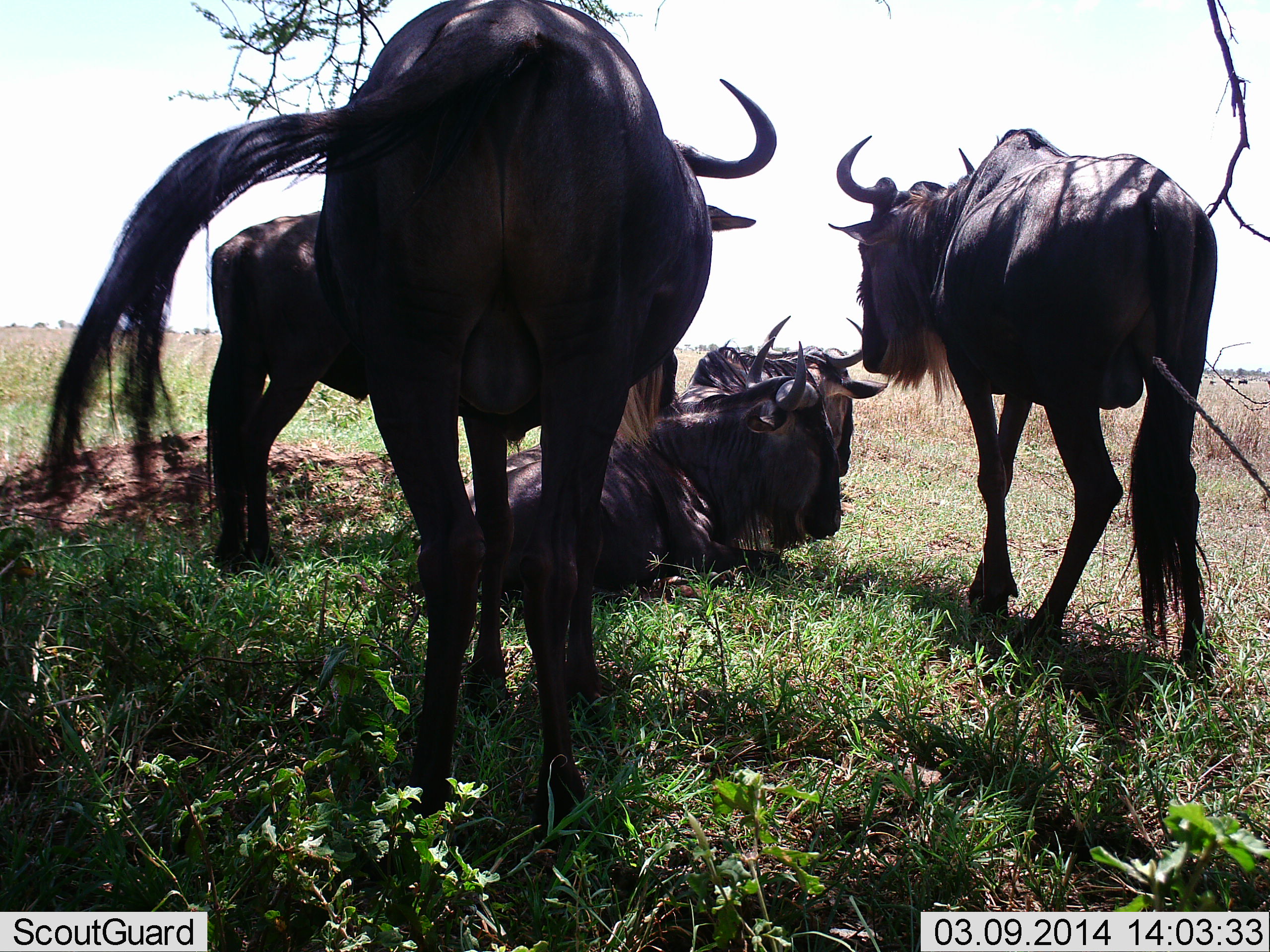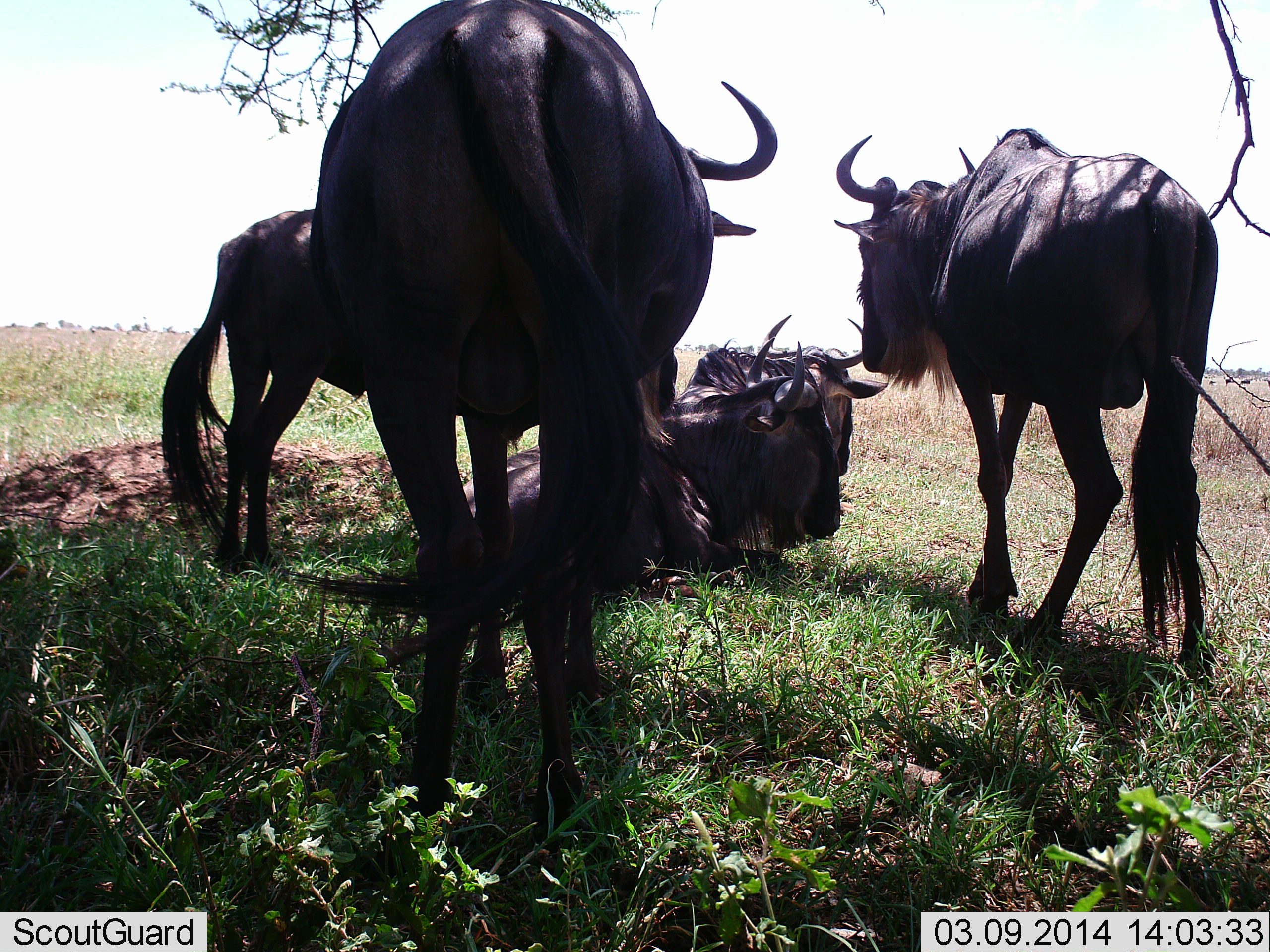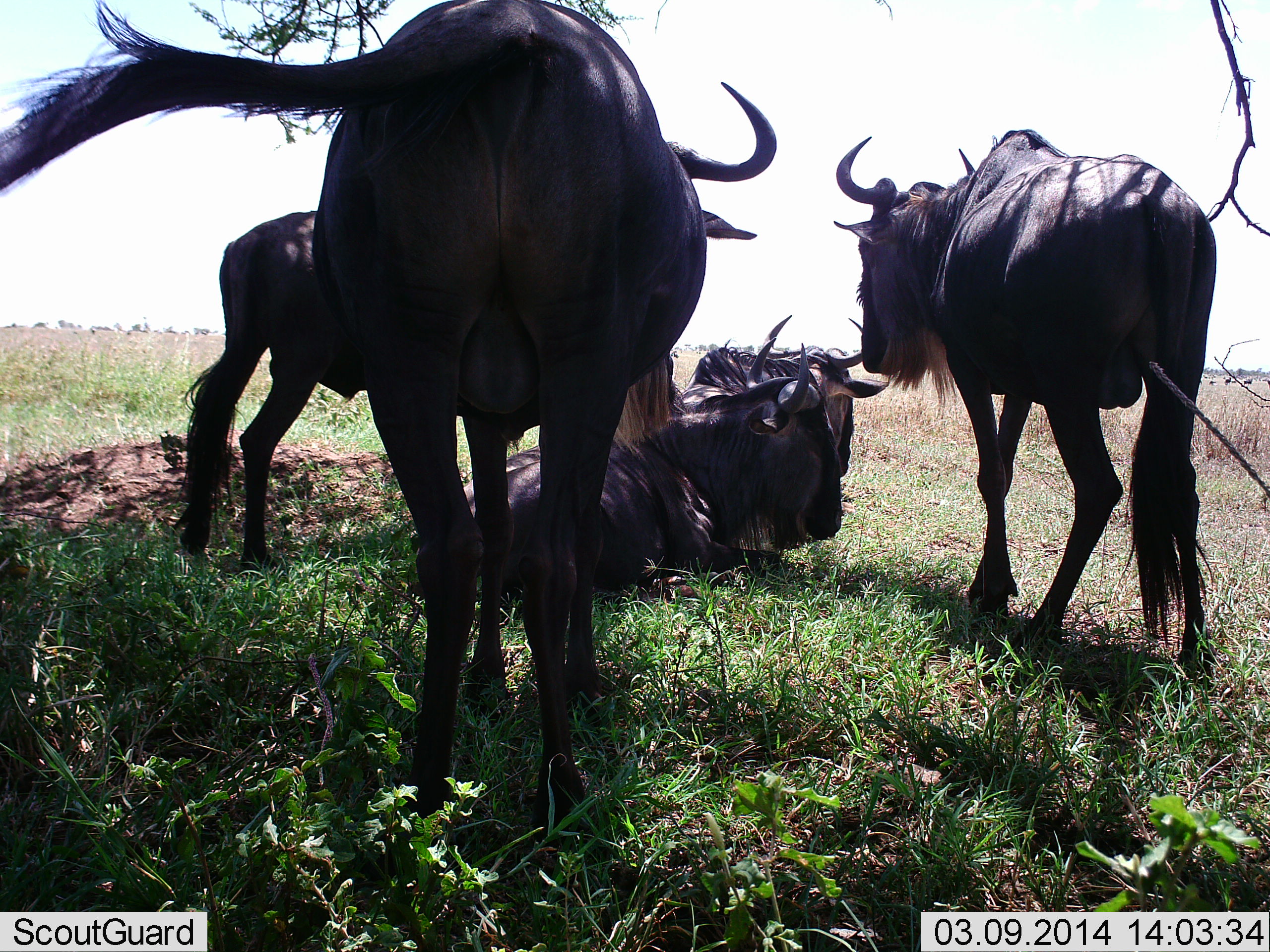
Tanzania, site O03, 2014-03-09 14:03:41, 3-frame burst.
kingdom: Animalia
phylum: Chordata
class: Mammalia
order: Artiodactyla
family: Bovidae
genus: Connochaetes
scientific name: Connochaetes taurinus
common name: blue wildebeest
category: wildebeest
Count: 5.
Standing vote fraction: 60%.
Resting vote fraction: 80%.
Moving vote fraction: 0%.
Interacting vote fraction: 10%.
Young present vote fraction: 20%.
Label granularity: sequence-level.